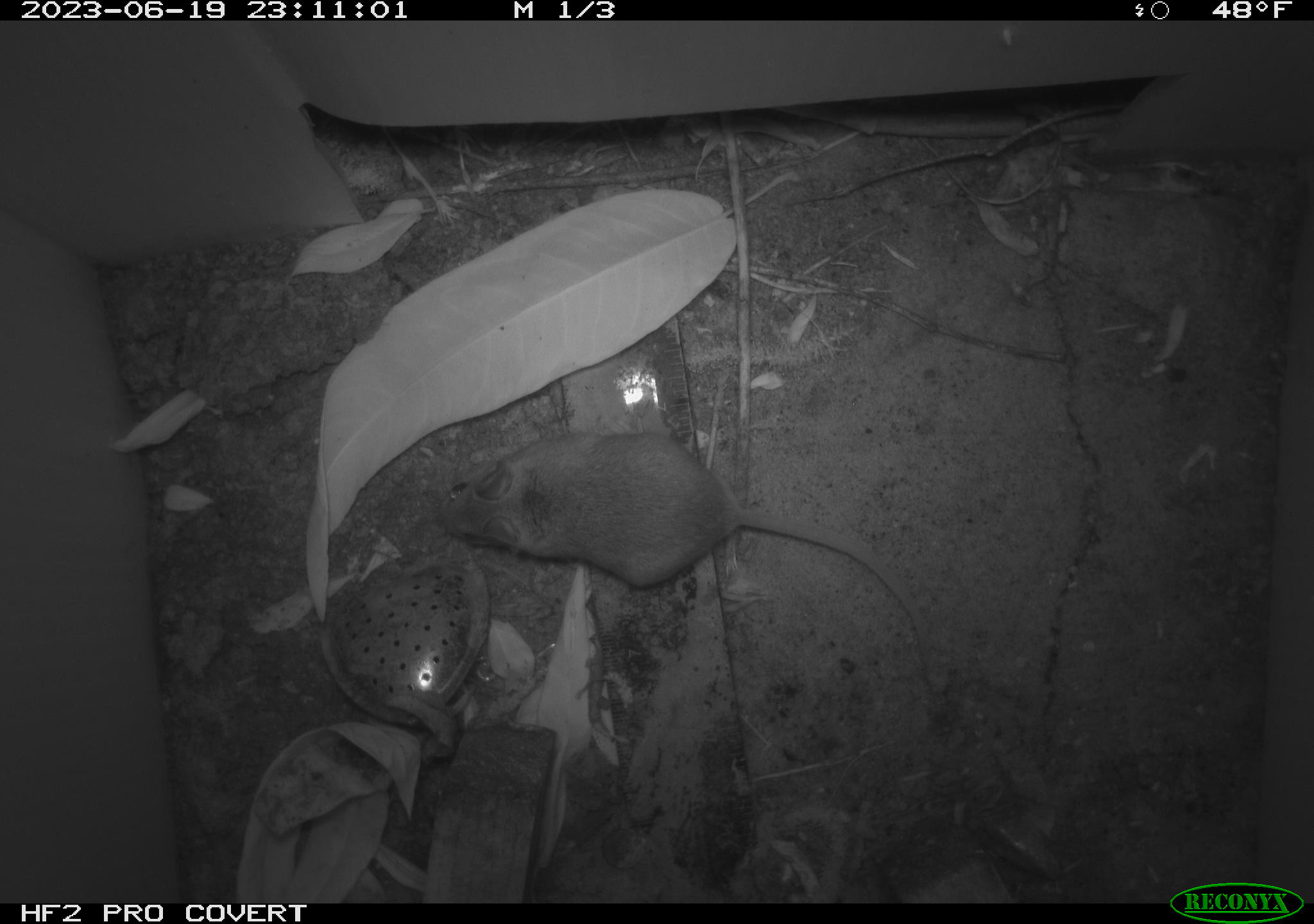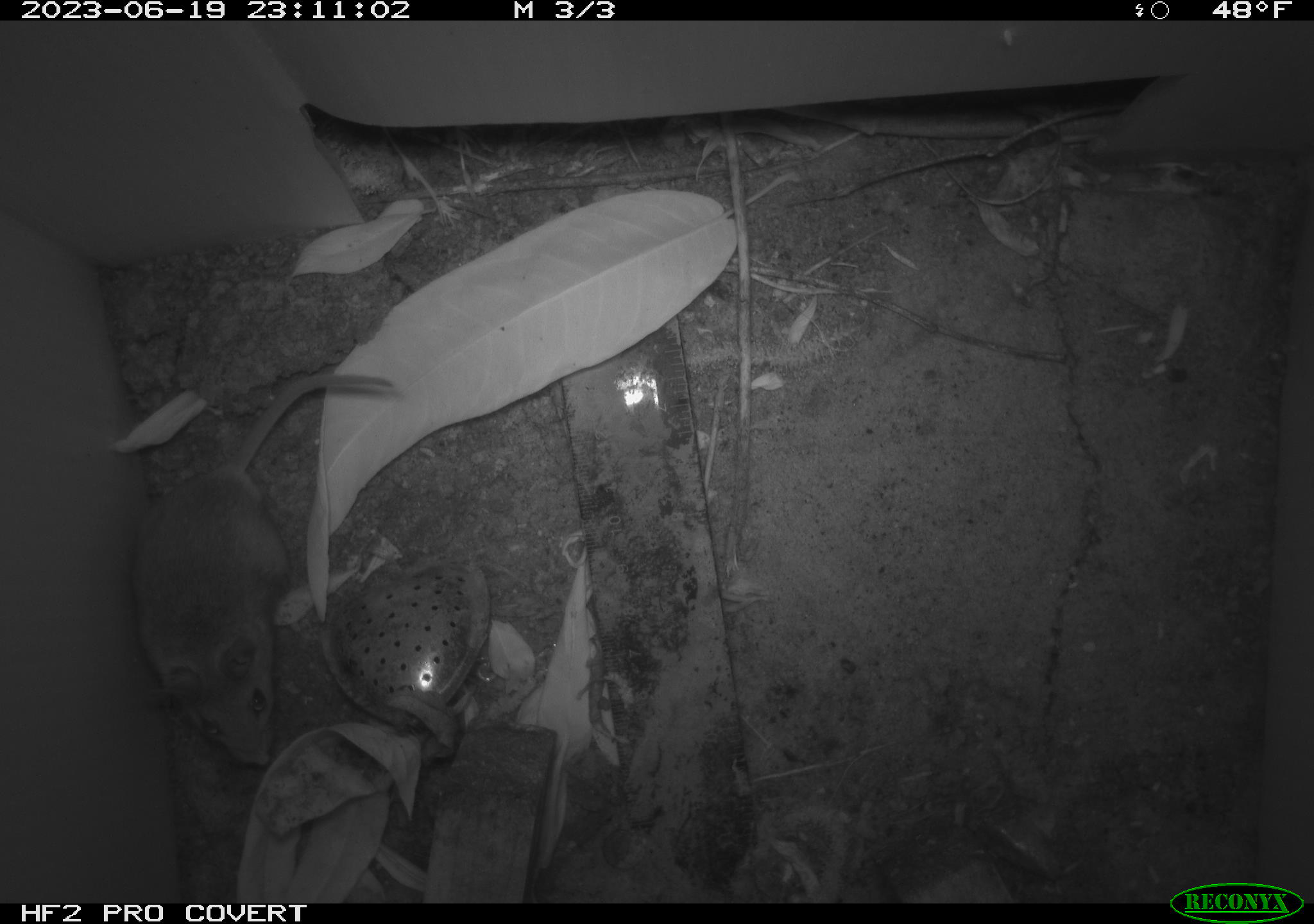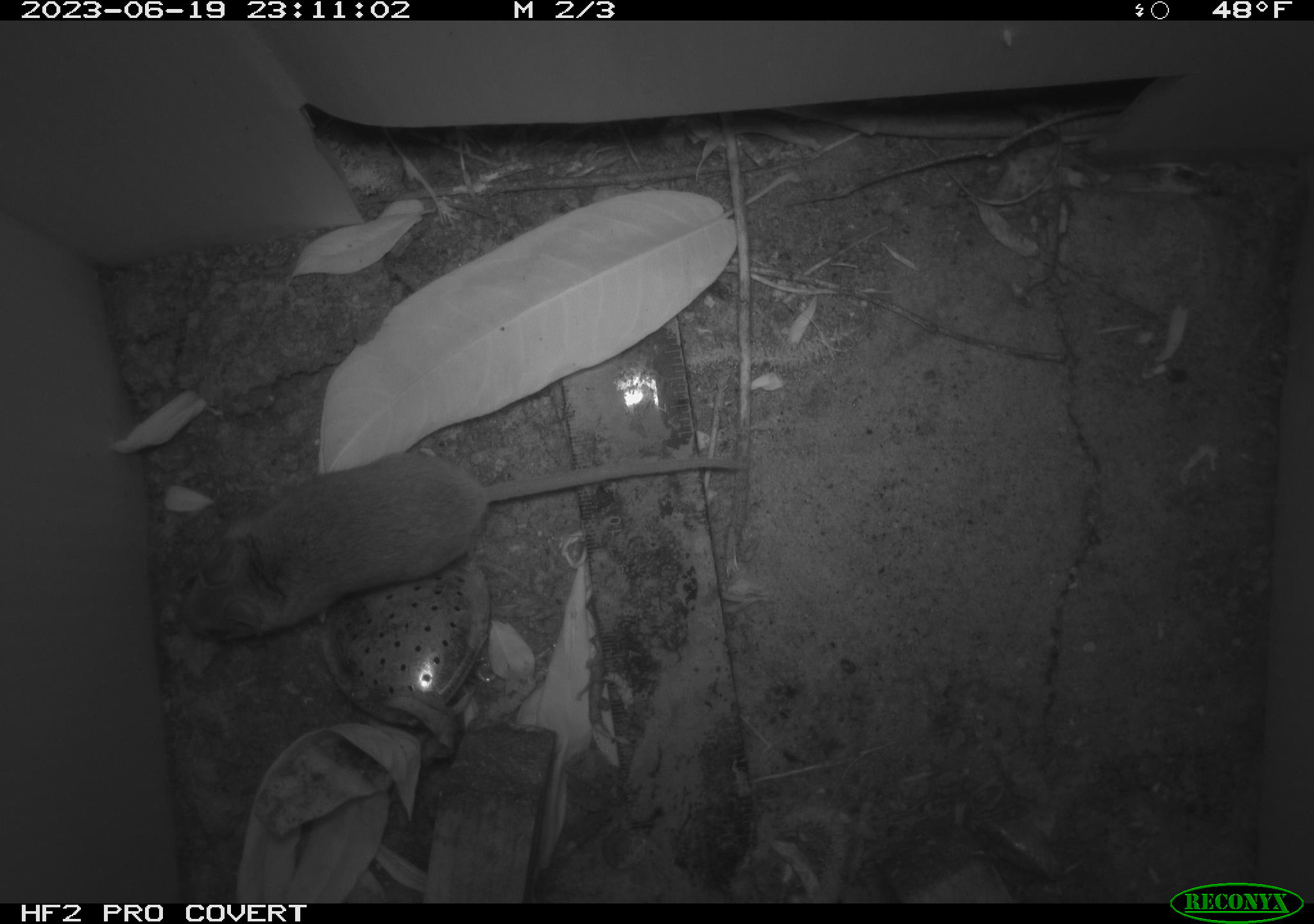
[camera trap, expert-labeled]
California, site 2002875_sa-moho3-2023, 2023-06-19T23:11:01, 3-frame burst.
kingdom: Animalia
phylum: Chordata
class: Mammalia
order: Rodentia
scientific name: Rodentia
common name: mouse species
Mouse species (Rodentia).